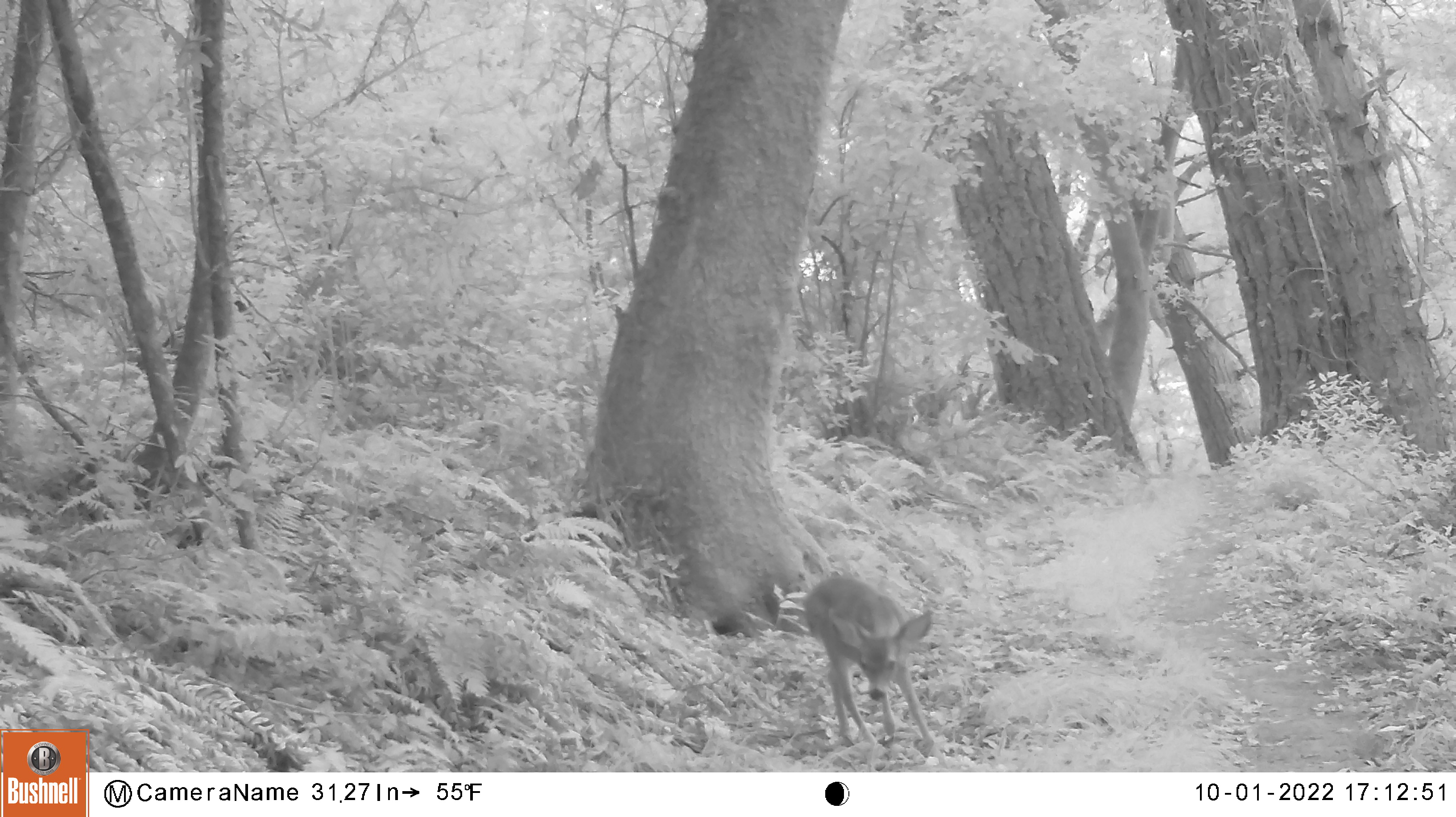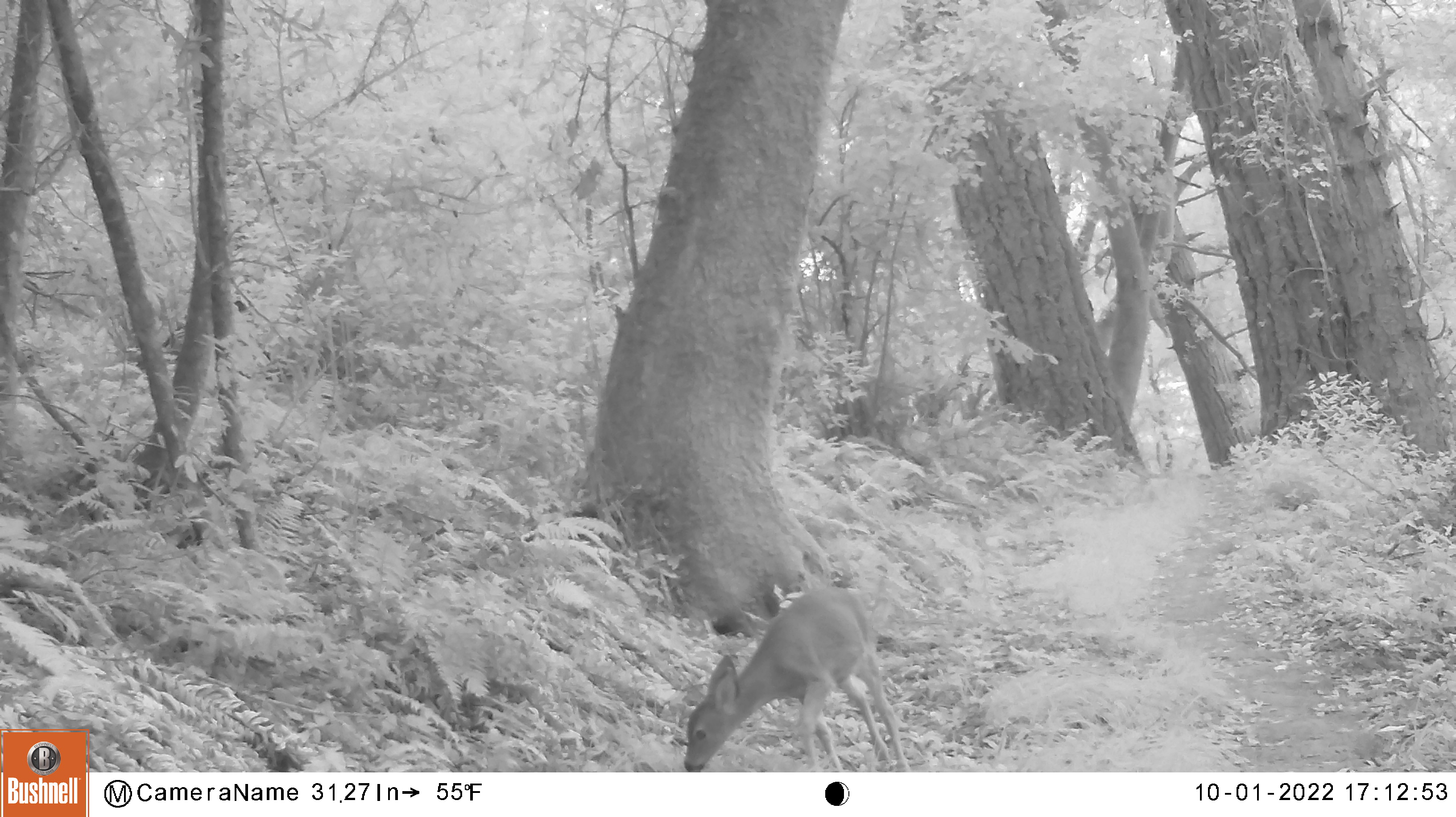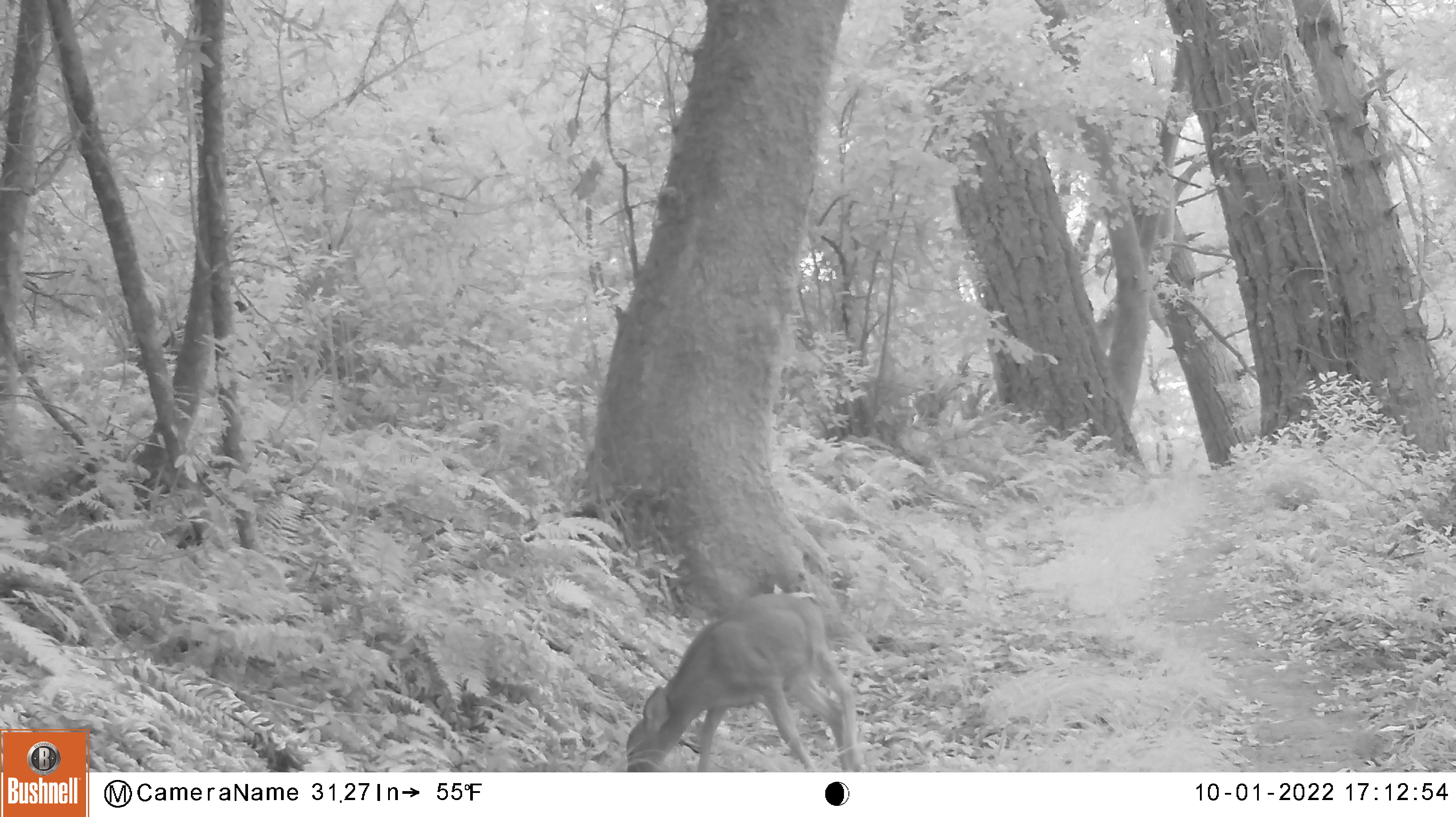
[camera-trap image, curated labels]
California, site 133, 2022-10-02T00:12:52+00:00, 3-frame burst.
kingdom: Animalia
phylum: Chordata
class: Mammalia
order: Artiodactyla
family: Cervidae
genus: Odocoileus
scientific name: Odocoileus hemionus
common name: mule deer